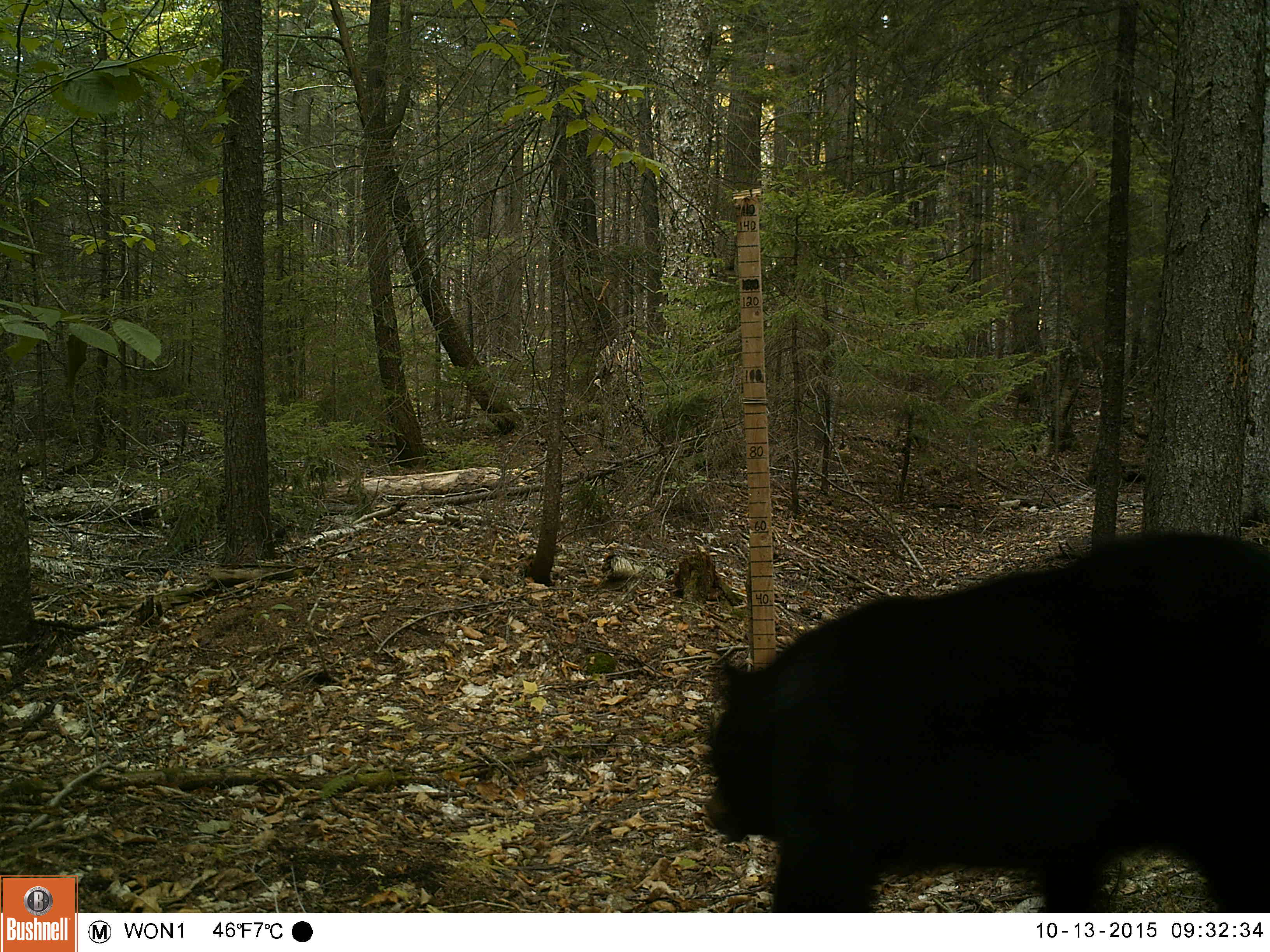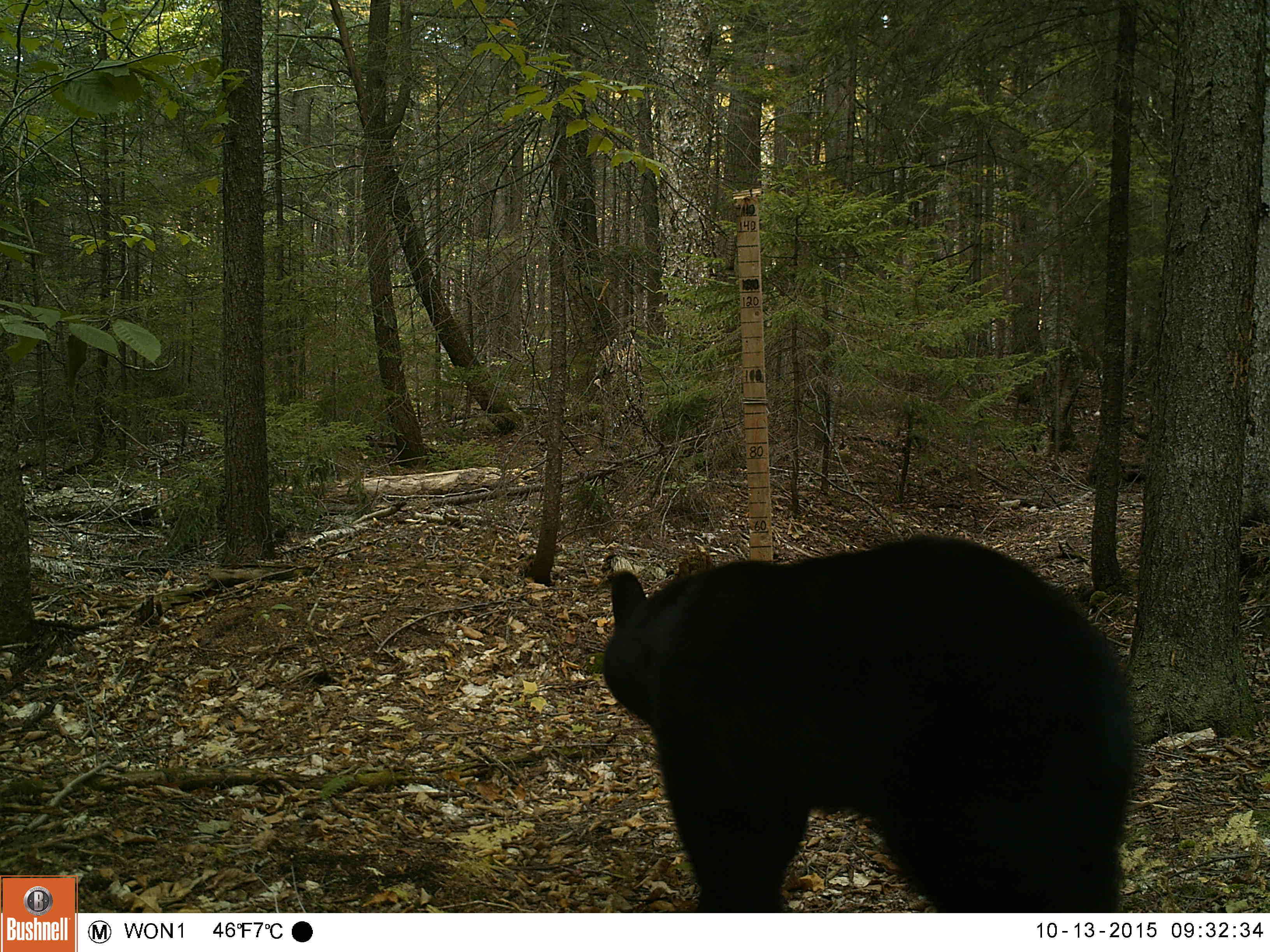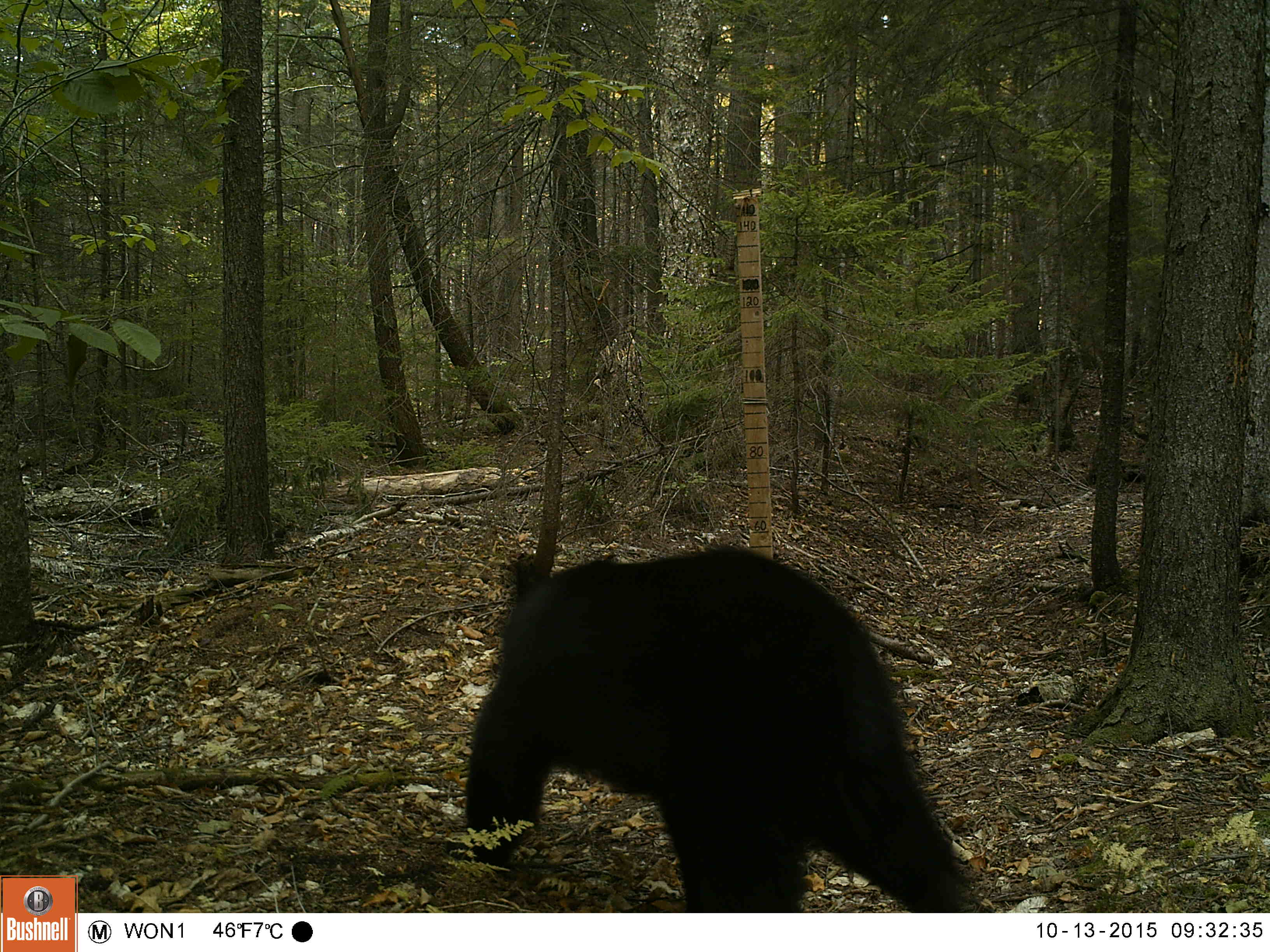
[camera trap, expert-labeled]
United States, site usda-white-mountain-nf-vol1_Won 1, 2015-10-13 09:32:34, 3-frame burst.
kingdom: Animalia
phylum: Chordata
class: Mammalia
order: Carnivora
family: Ursidae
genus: Ursus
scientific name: Ursus americanus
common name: black bear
Black bear (Ursus americanus).